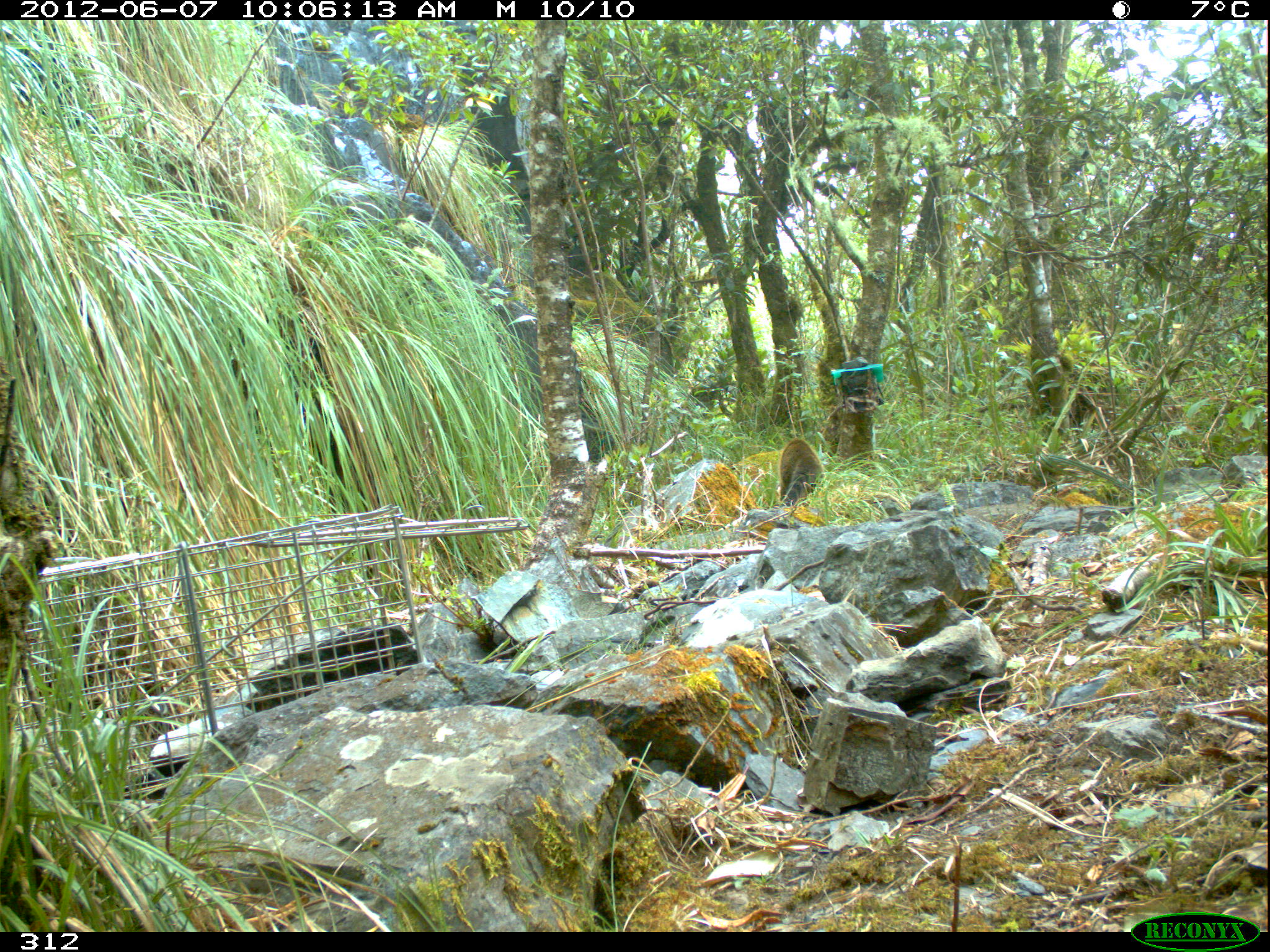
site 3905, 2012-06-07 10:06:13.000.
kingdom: Animalia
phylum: Chordata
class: Mammalia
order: Carnivora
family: Procyonidae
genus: Nasua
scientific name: Nasua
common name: coatis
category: unknown coati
Unknown coati (coatis) (Nasua).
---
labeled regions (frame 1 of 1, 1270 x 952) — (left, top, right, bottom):
unknown coati: (779, 436, 826, 508)